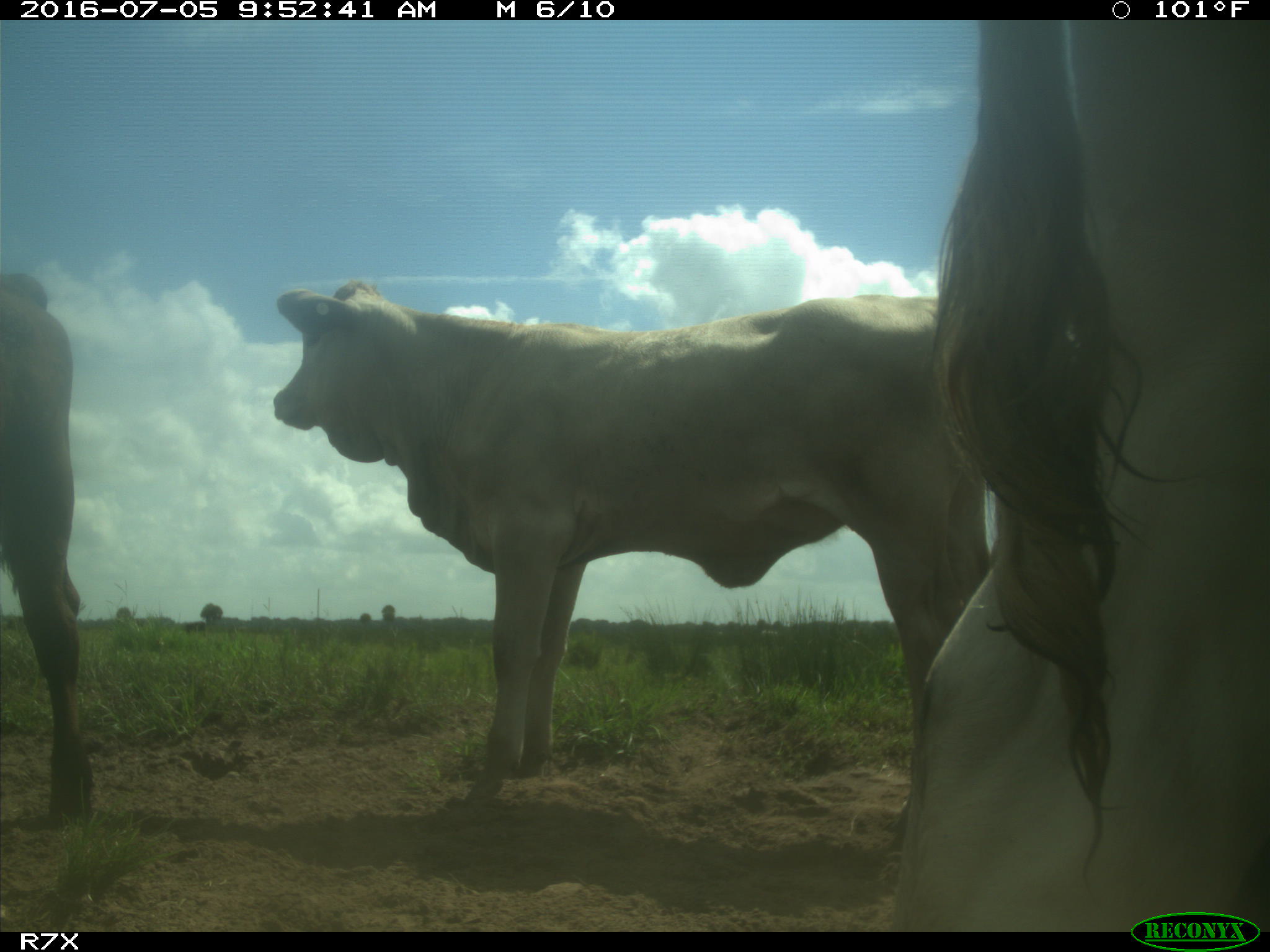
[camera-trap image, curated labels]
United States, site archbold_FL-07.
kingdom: Animalia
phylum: Chordata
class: Mammalia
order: Artiodactyla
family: Bovidae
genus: Bos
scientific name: Bos taurus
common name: domestic cow